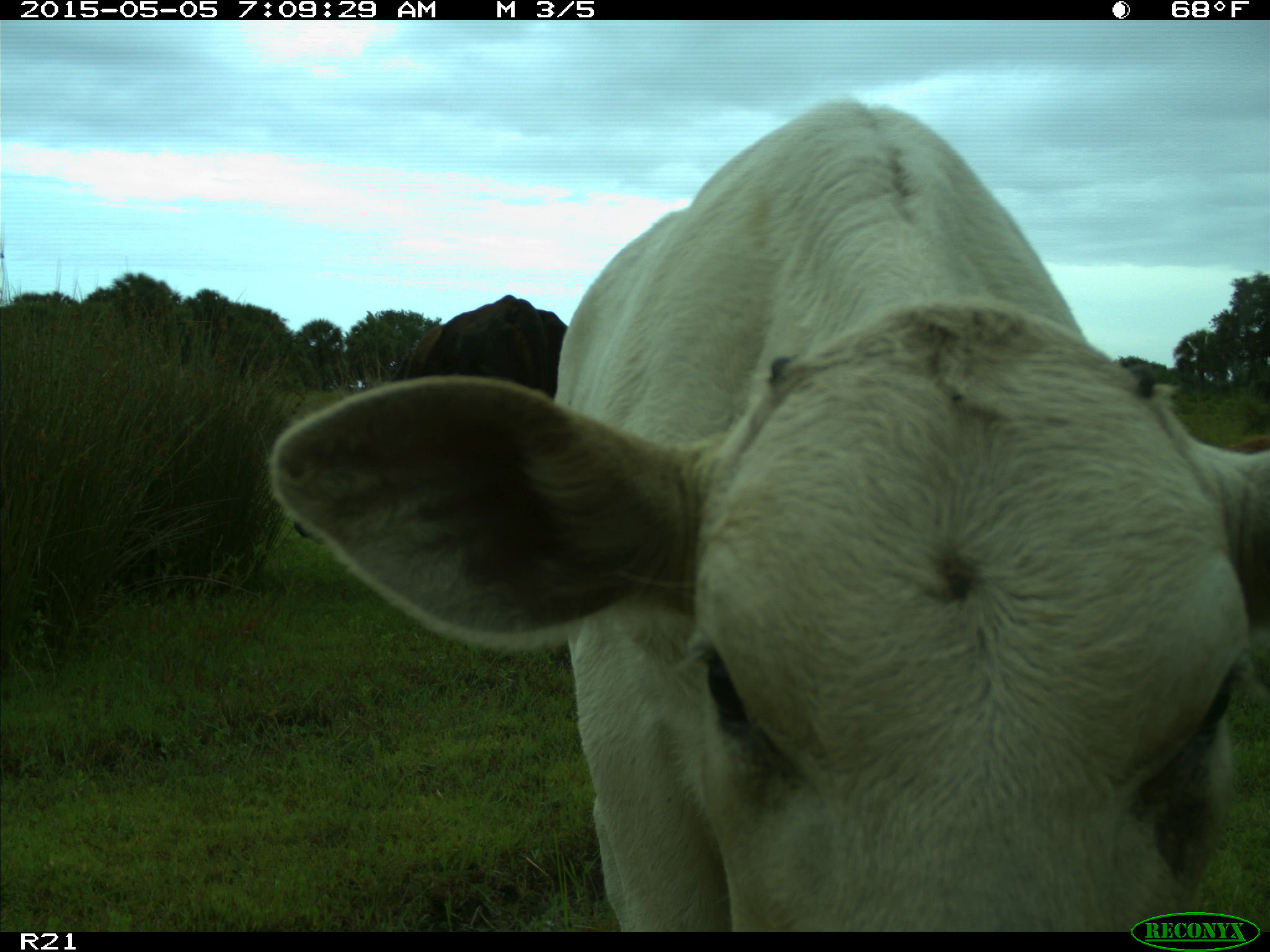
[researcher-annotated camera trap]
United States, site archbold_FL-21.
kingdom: Animalia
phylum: Chordata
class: Mammalia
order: Artiodactyla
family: Bovidae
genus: Bos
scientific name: Bos taurus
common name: domestic cow